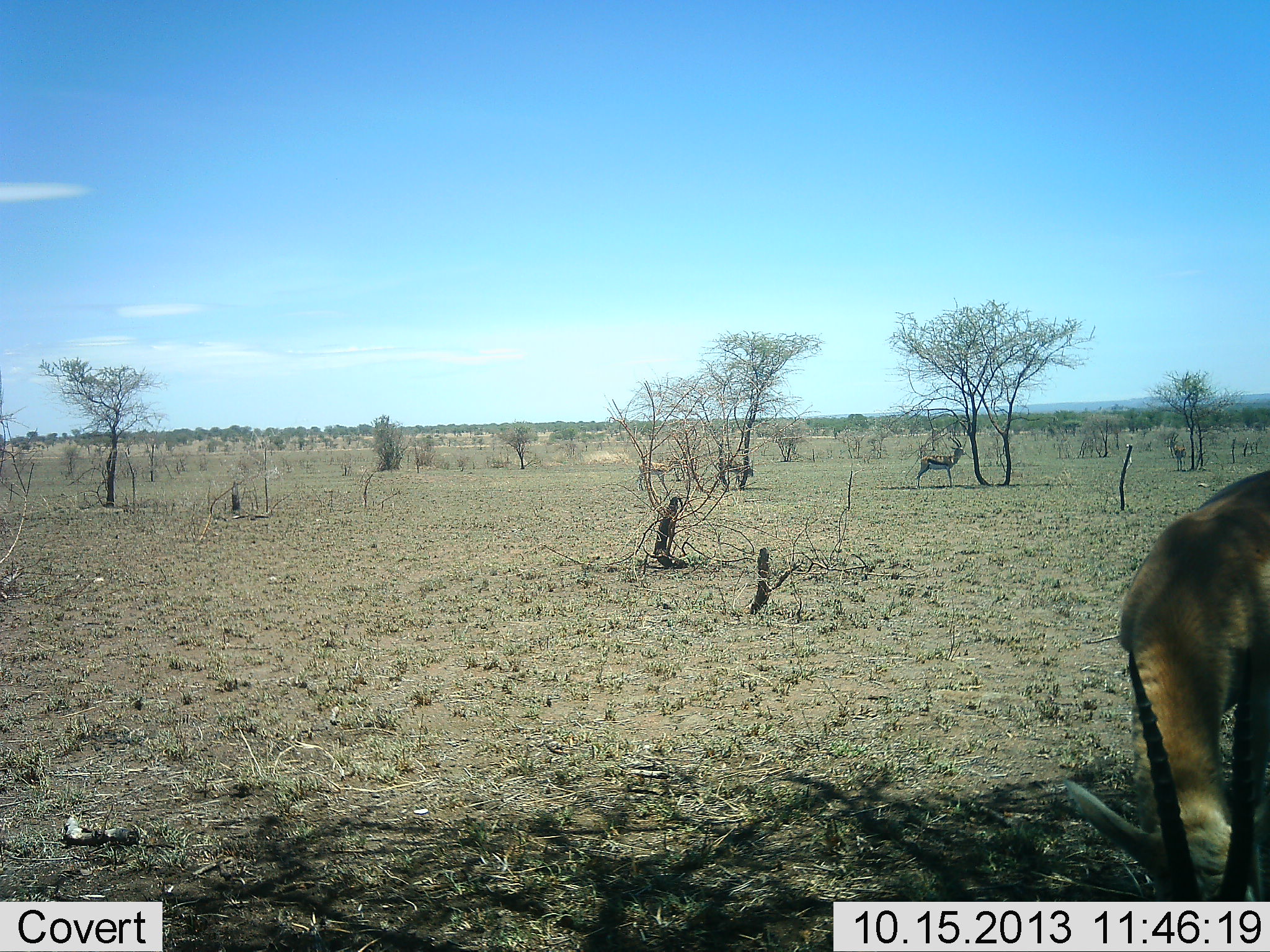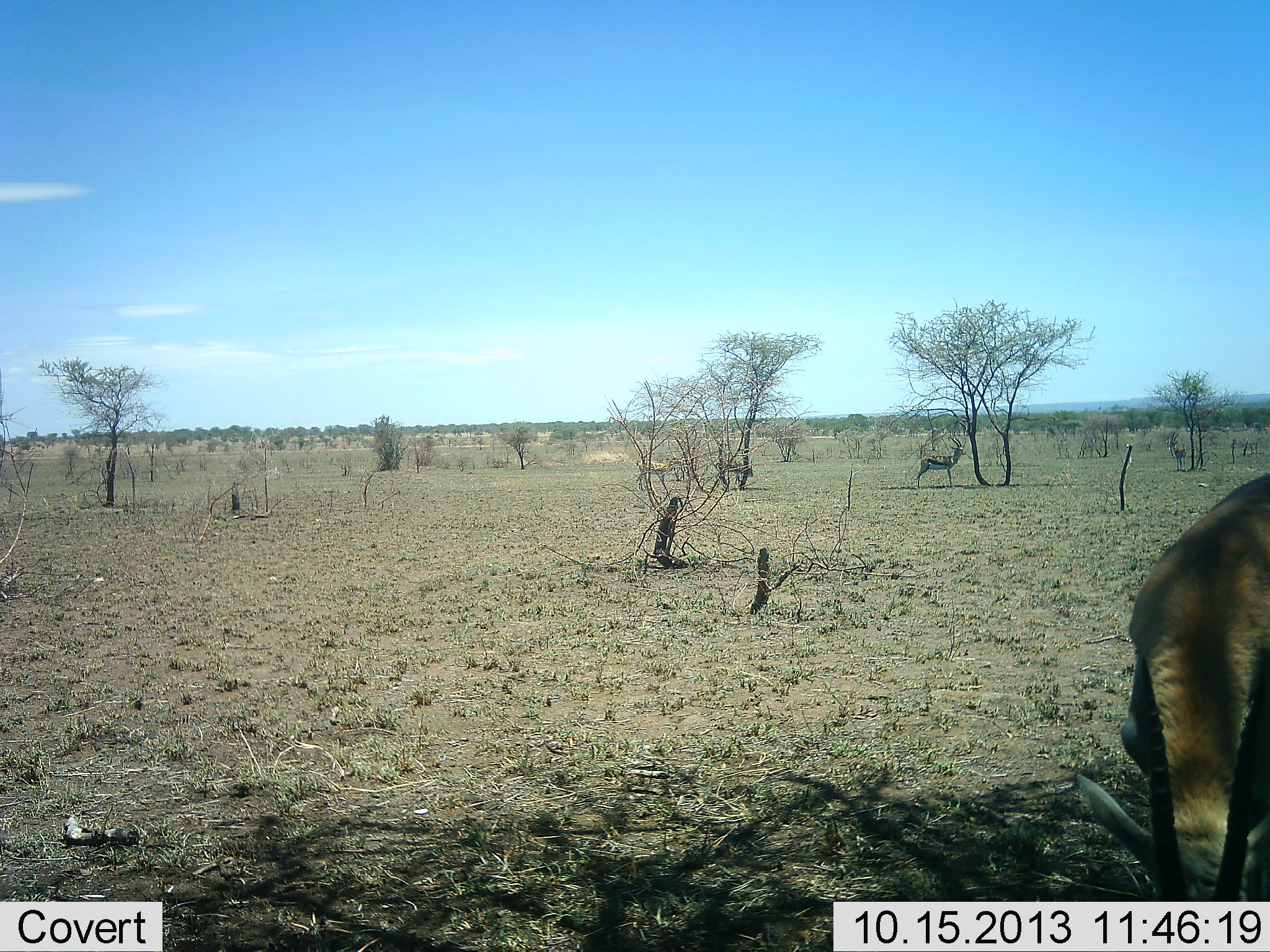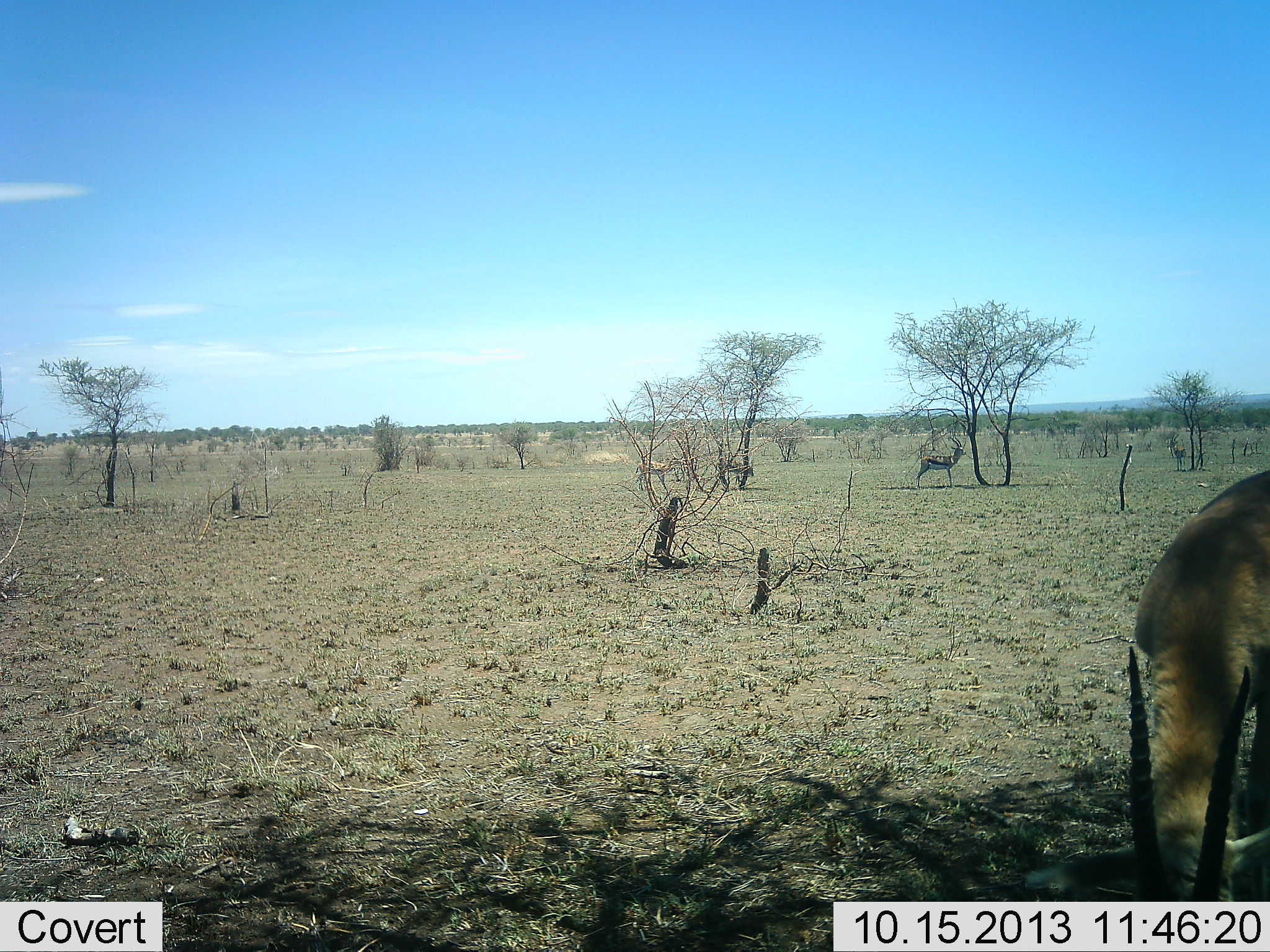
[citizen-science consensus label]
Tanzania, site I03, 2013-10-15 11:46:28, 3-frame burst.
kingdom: Animalia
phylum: Chordata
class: Mammalia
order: Artiodactyla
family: Bovidae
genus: Eudorcas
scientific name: Eudorcas thomsonii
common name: thomson's gazelle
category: gazellethomsons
Gazellethomsons (thomson's gazelle) (Eudorcas thomsonii), count 2. Behavior (volunteer vote fractions): standing 94%, resting 6%, moving 6%, interacting 0%. Young present (vote fraction): 0%. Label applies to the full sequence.